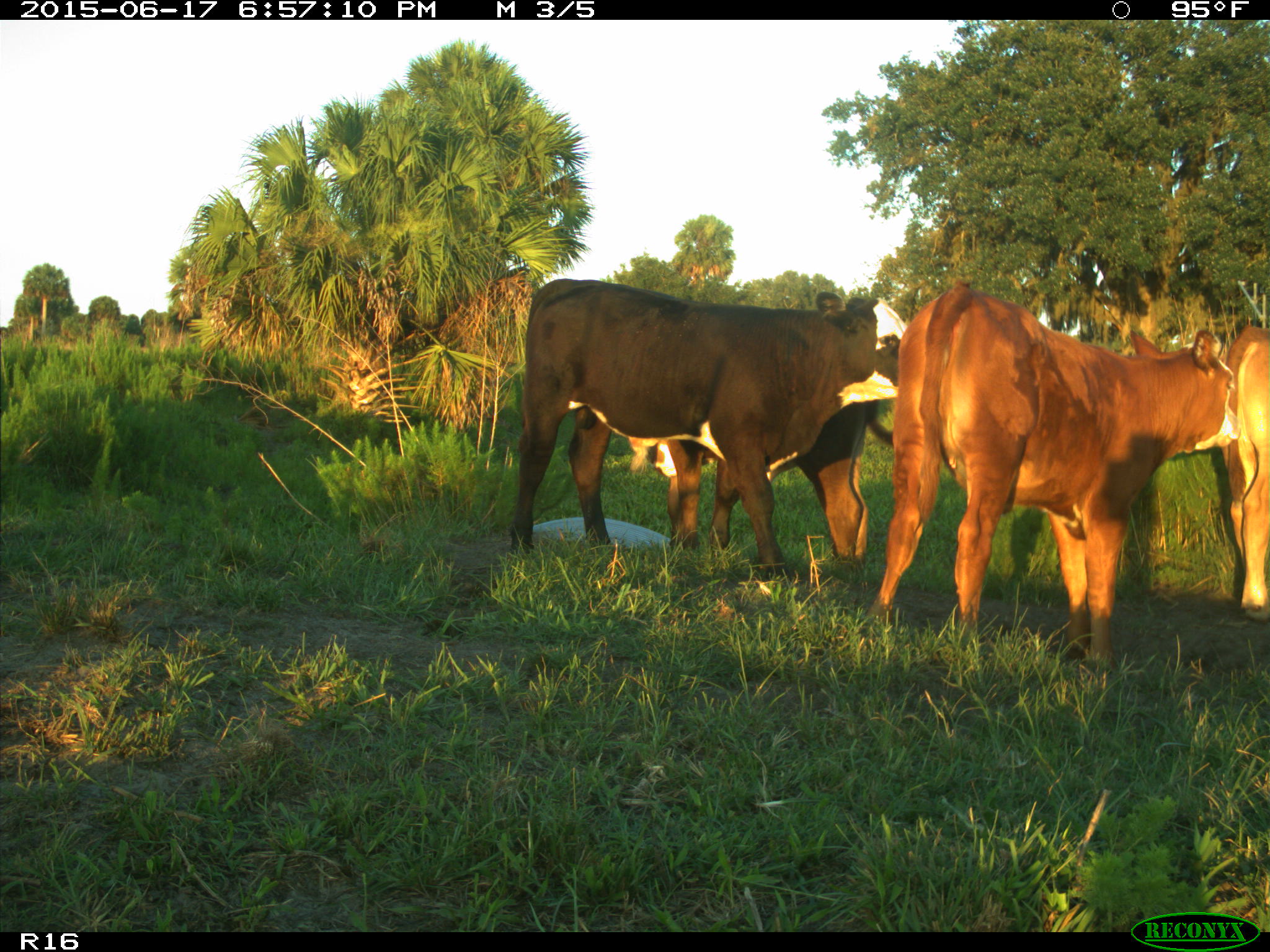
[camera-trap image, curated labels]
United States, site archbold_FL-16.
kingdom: Animalia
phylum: Chordata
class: Mammalia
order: Artiodactyla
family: Bovidae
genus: Bos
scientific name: Bos taurus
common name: domestic cow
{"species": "Bos taurus (domestic cow)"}